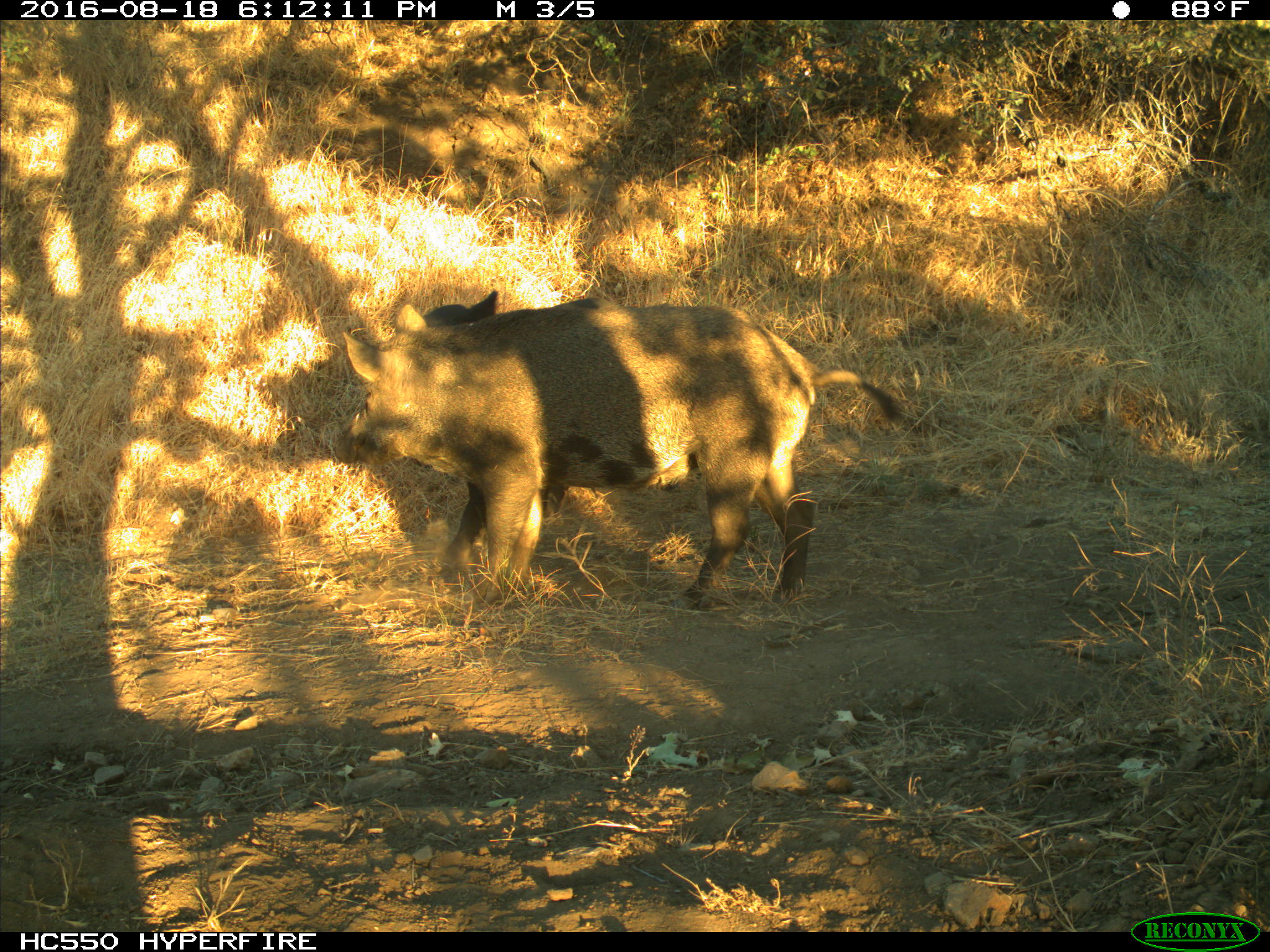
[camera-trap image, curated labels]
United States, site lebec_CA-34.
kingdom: Animalia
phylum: Chordata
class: Mammalia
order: Artiodactyla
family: Suidae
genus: Sus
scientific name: Sus scrofa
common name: wild boar